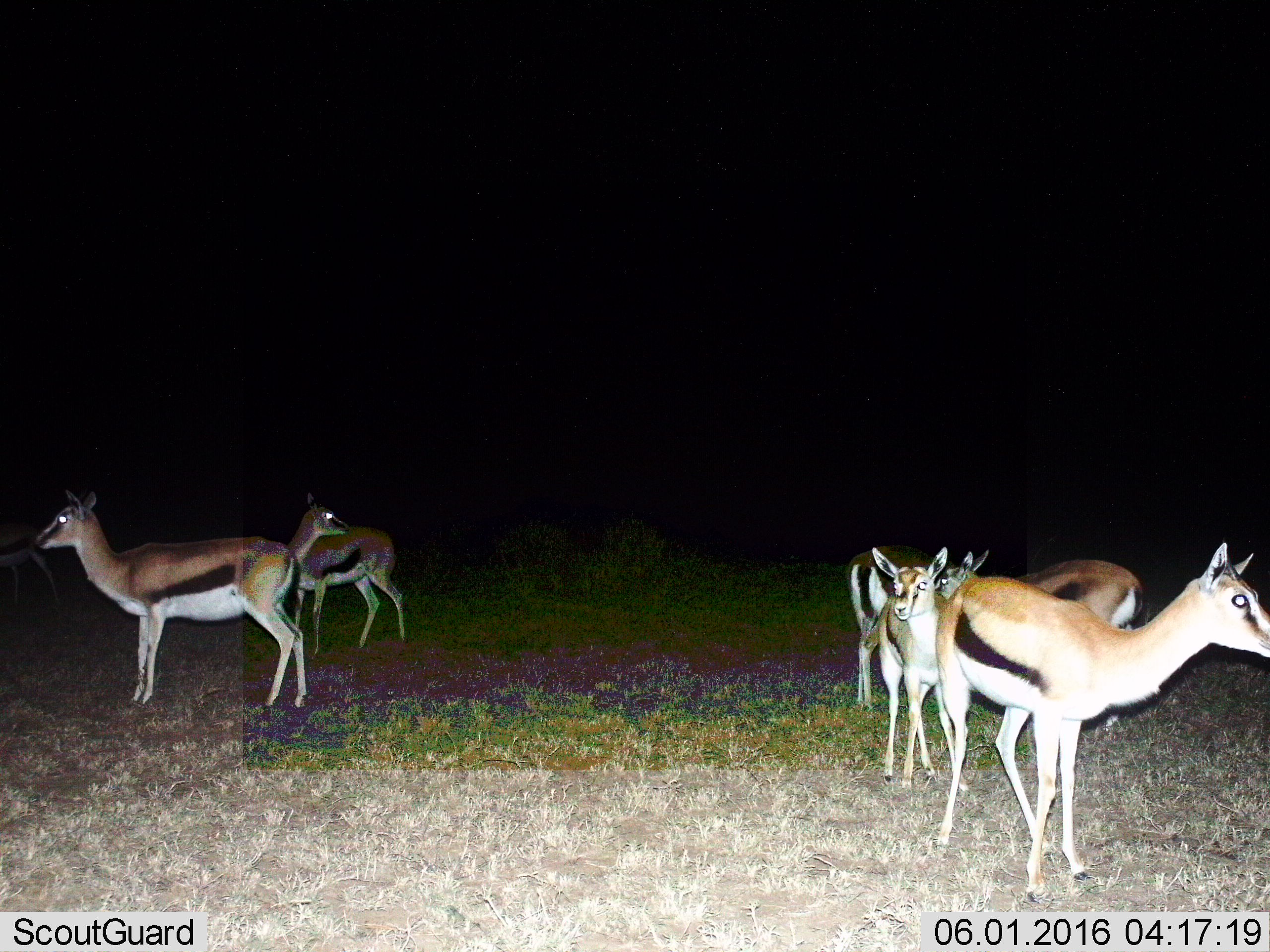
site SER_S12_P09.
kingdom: Animalia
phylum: Chordata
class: Mammalia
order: Artiodactyla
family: Bovidae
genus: Eudorcas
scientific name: Eudorcas thomsonii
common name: thomson's gazelle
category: gazellethomsons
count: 7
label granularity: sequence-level